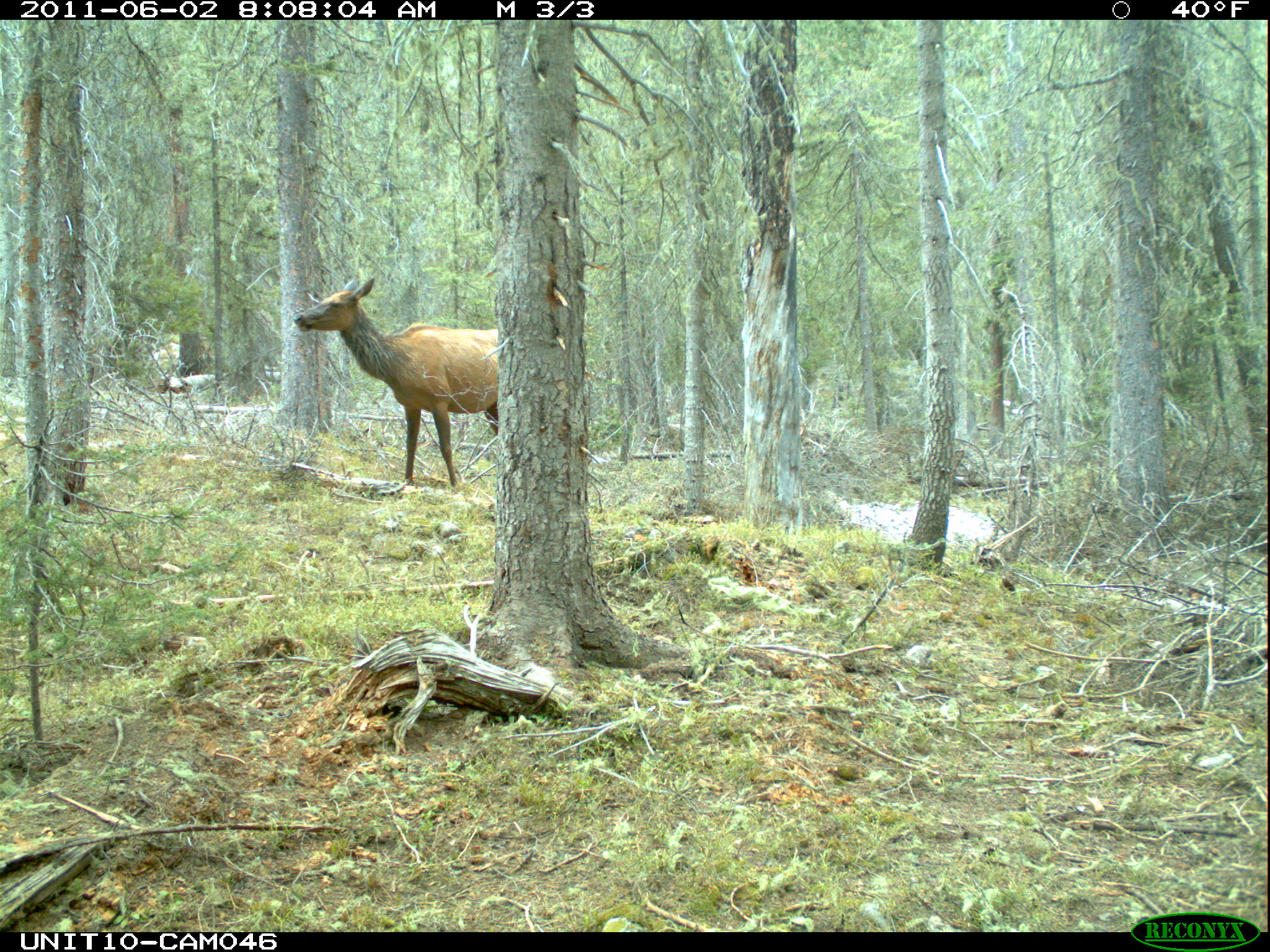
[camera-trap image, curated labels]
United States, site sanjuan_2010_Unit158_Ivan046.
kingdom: Animalia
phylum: Chordata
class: Mammalia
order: Artiodactyla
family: Cervidae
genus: Cervus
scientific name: Cervus elaphus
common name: red deer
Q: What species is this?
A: Cervus elaphus (red deer).